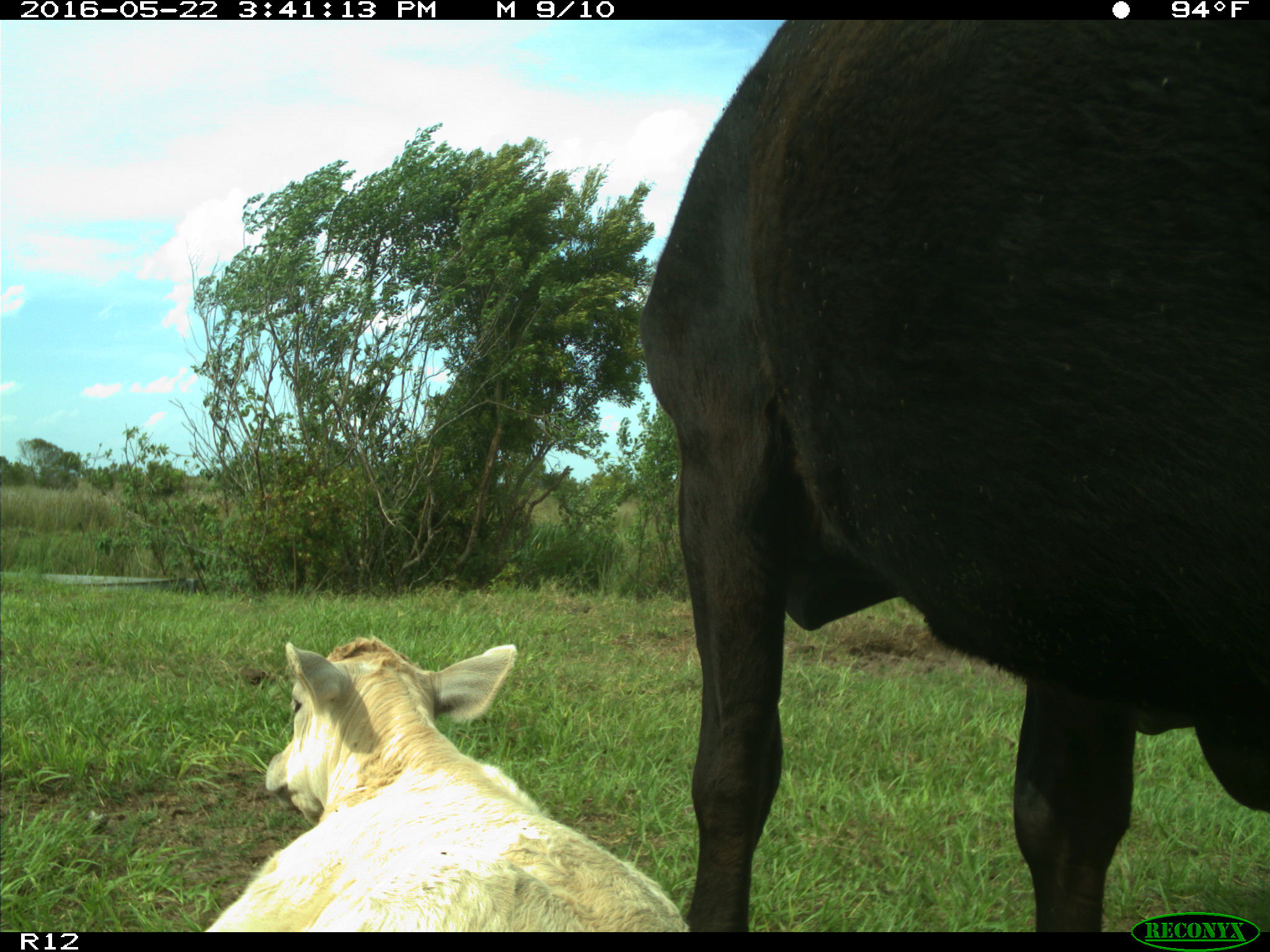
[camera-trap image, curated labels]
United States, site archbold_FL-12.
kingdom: Animalia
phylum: Chordata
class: Mammalia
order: Artiodactyla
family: Bovidae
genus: Bos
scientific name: Bos taurus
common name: domestic cow